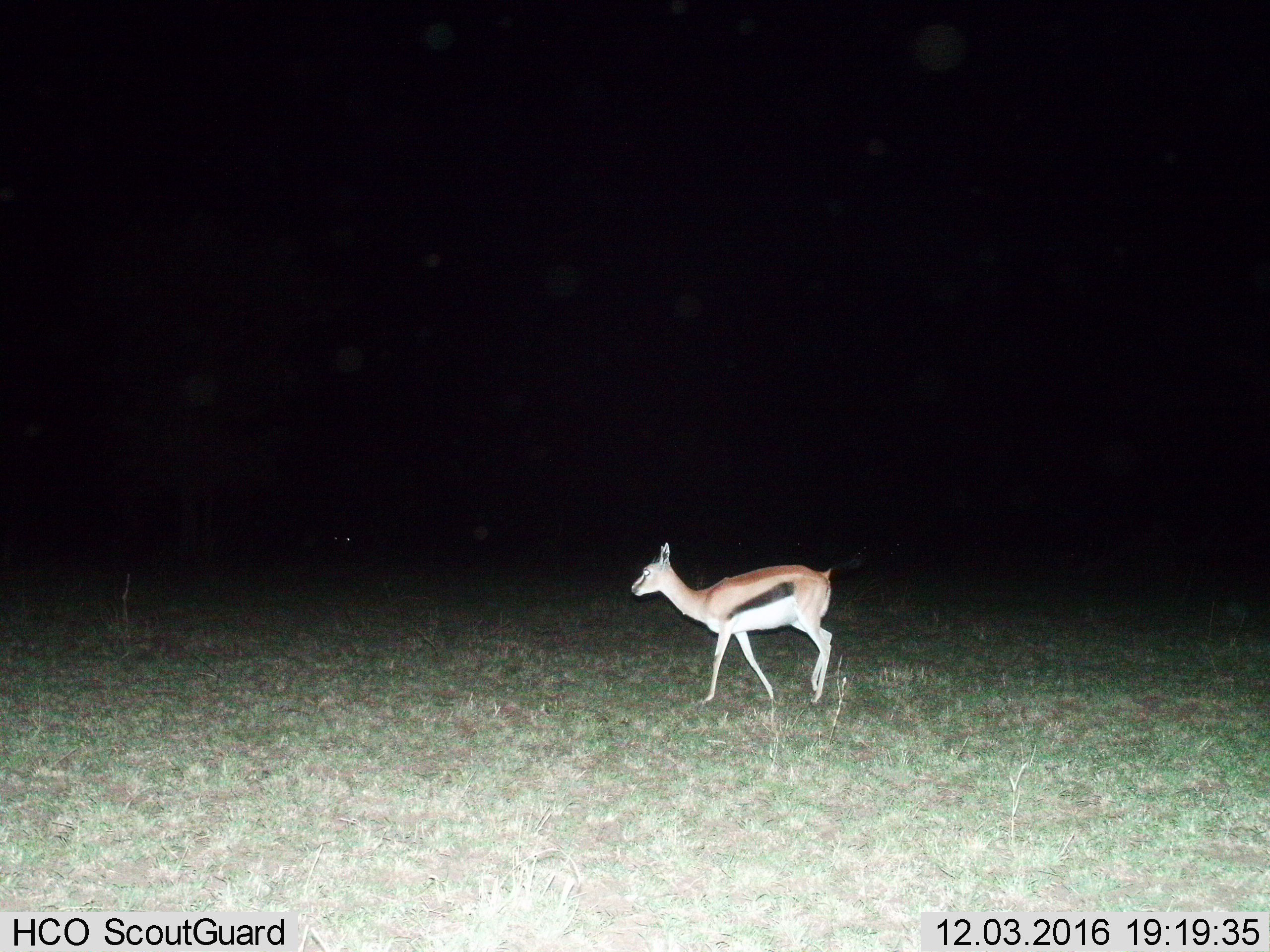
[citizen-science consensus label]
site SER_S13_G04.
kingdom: Animalia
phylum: Chordata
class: Mammalia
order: Artiodactyla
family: Bovidae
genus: Eudorcas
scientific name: Eudorcas thomsonii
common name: thomson's gazelle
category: gazellethomsons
Gazellethomsons (thomson's gazelle) (Eudorcas thomsonii), count 1. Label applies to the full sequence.